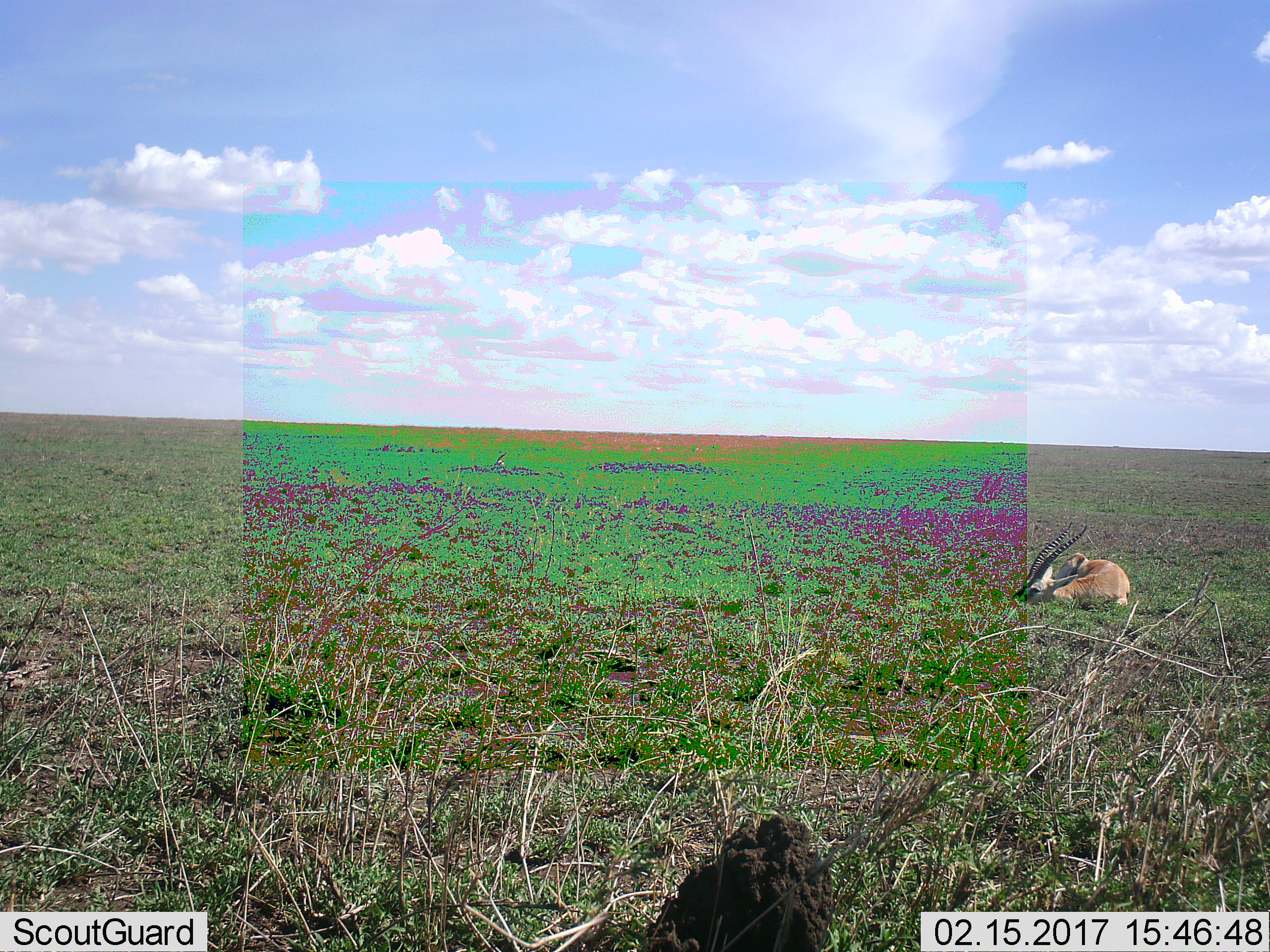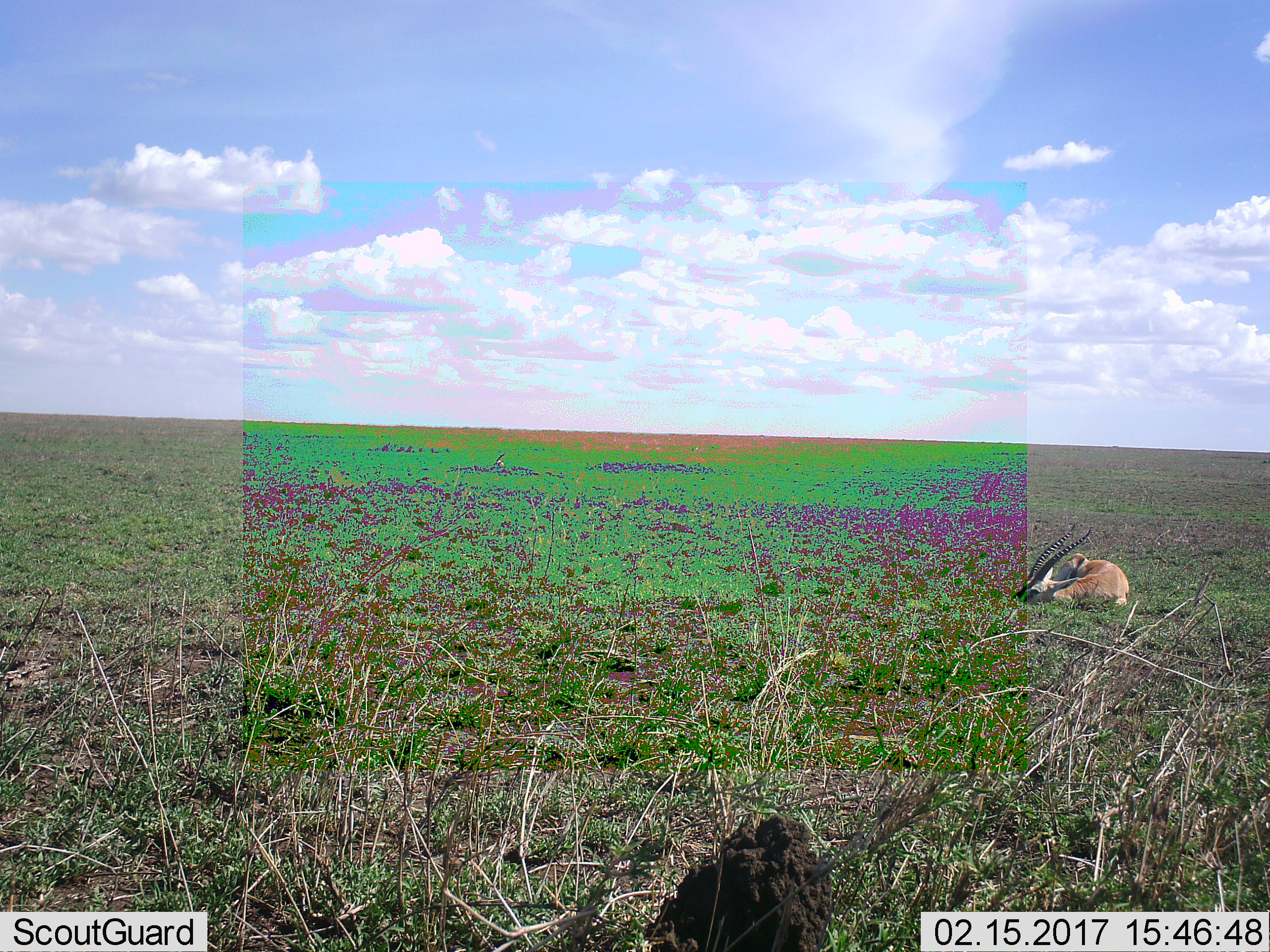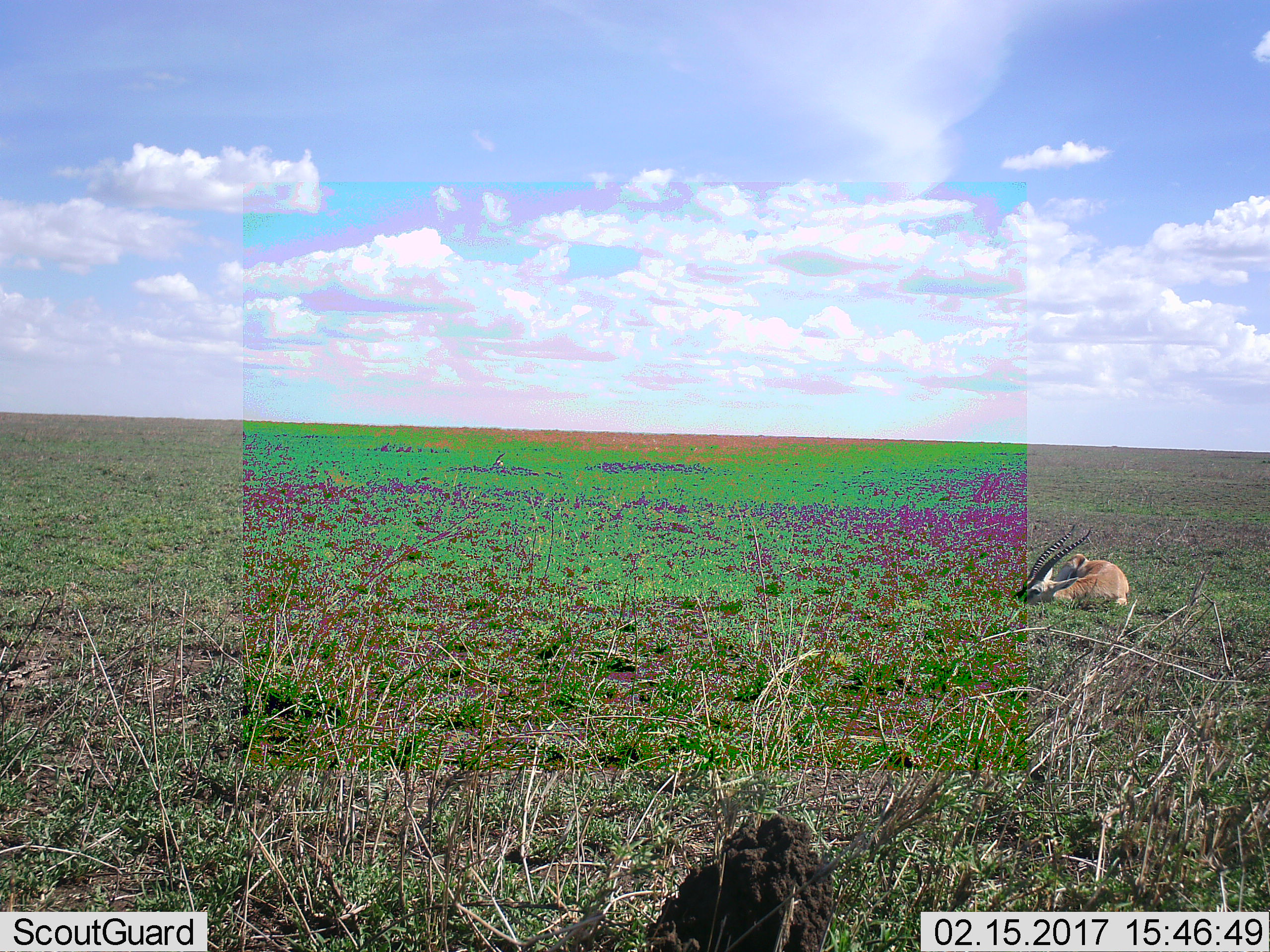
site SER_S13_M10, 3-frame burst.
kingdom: Animalia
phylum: Chordata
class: Mammalia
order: Artiodactyla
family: Bovidae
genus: Eudorcas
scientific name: Eudorcas thomsonii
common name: thomson's gazelle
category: gazellethomsons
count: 1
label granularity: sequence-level